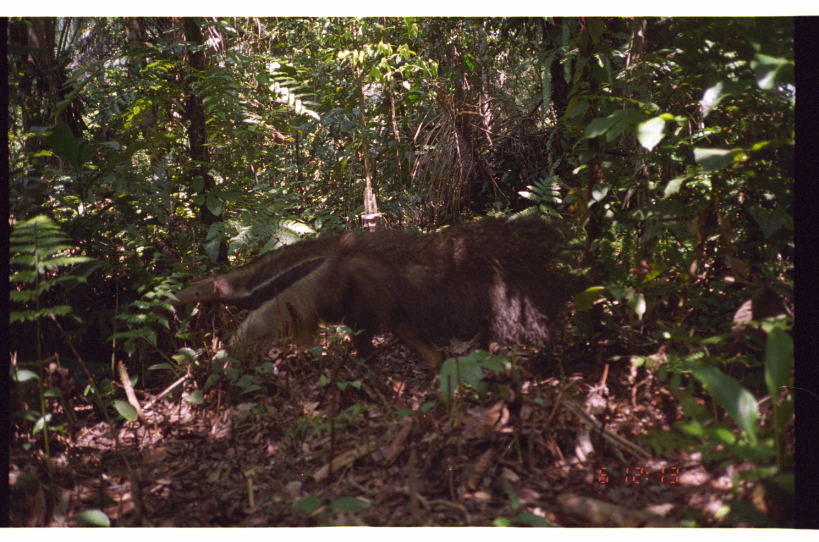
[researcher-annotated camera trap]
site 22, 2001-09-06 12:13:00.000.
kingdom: Animalia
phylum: Chordata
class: Mammalia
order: Pilosa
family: Myrmecophagidae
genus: Myrmecophaga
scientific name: Myrmecophaga tridactyla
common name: giant anteater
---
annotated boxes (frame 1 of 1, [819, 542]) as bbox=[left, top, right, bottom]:
myrmecophaga tridactyla: bbox=[146, 212, 611, 406]